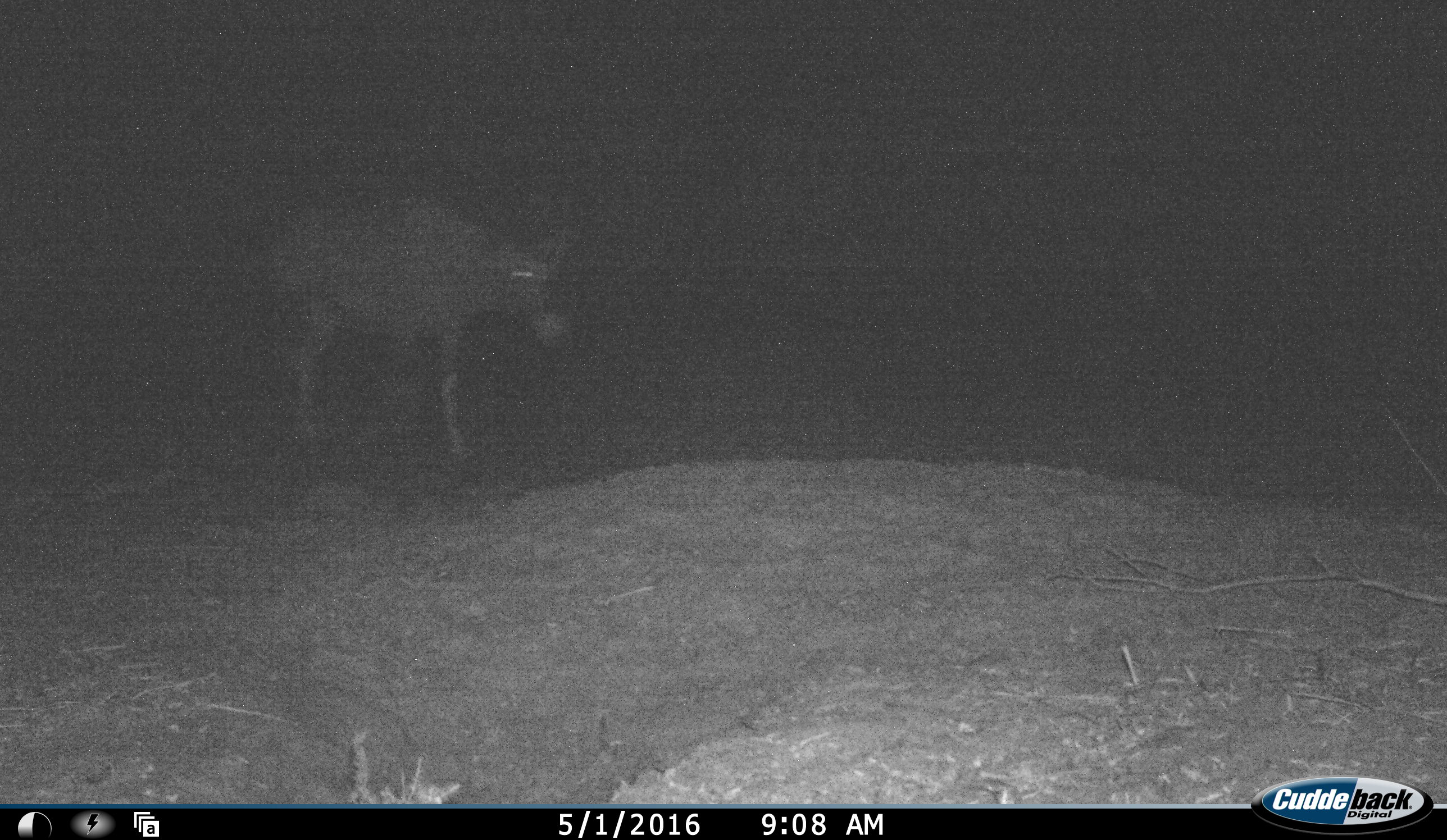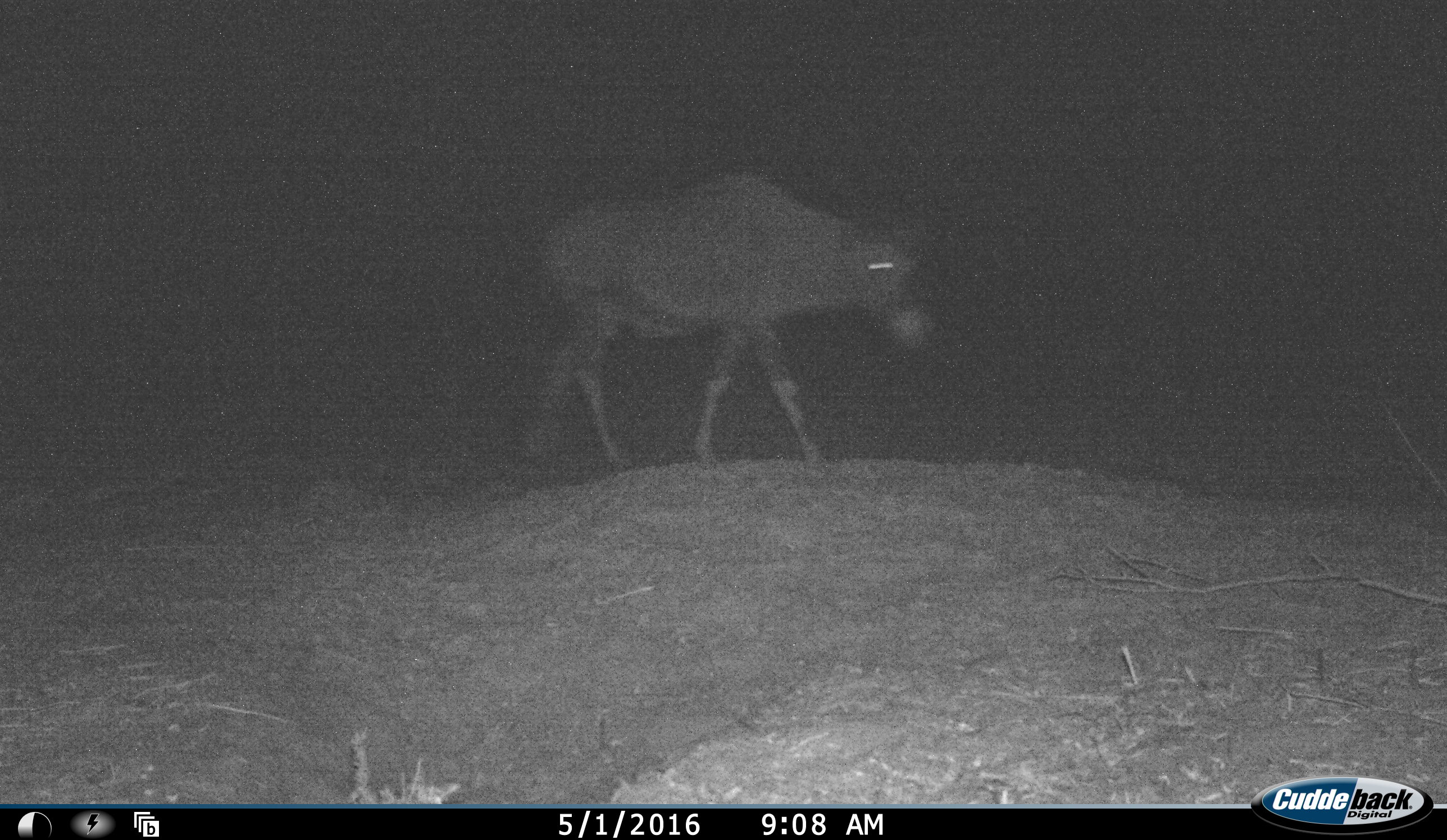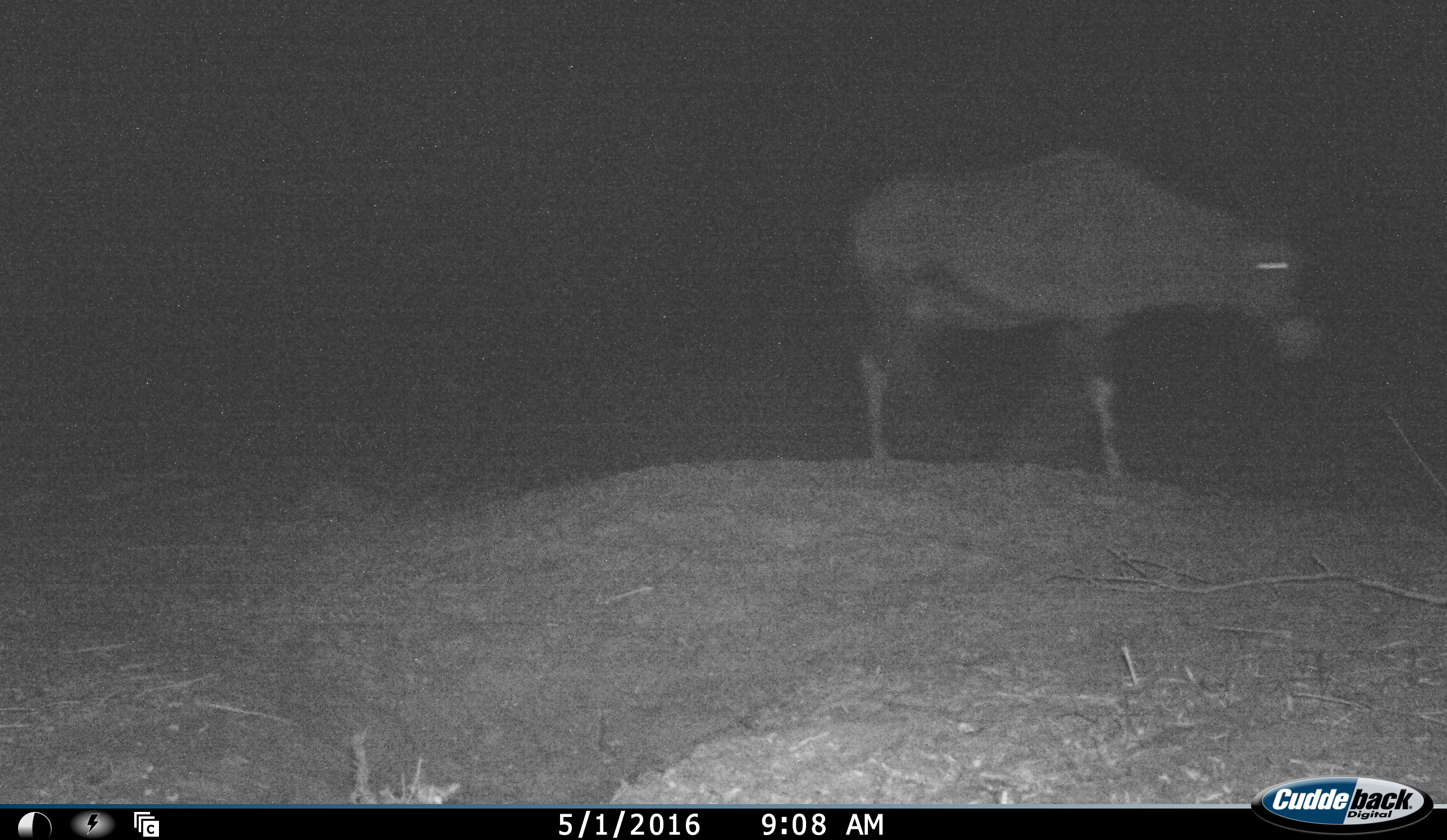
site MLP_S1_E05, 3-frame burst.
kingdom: Animalia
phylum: Chordata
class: Mammalia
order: Artiodactyla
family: Bovidae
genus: Oryx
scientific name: Oryx gazella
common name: gemsbok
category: oryx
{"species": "oryx (gemsbok) (Oryx gazella)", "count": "1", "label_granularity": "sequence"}